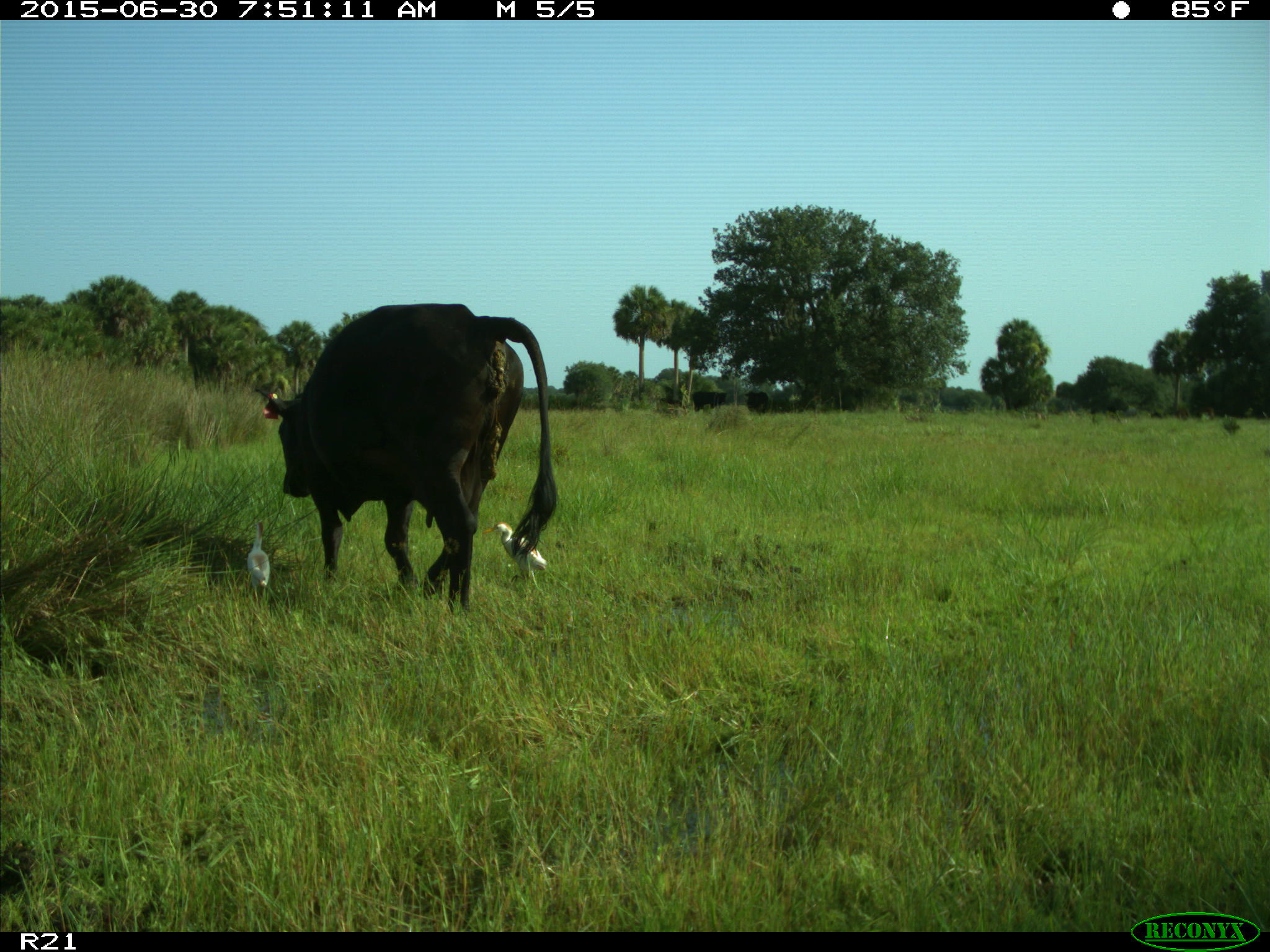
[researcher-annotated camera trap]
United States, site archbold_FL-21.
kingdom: Animalia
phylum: Chordata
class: Mammalia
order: Artiodactyla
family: Bovidae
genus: Bos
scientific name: Bos taurus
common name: domestic cow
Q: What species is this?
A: Bos taurus (domestic cow).